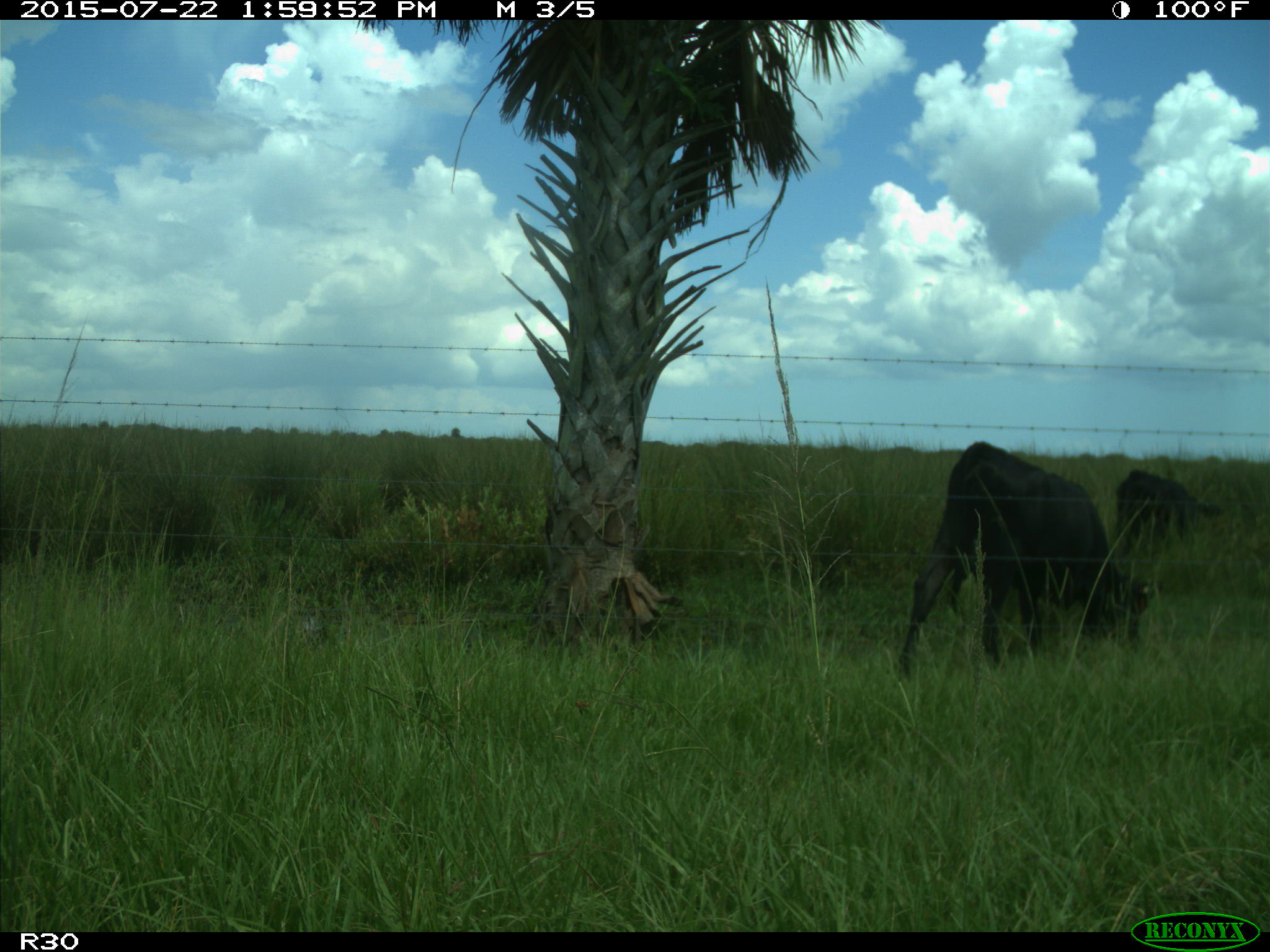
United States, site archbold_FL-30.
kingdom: Animalia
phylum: Chordata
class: Mammalia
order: Artiodactyla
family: Bovidae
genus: Bos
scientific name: Bos taurus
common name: domestic cow